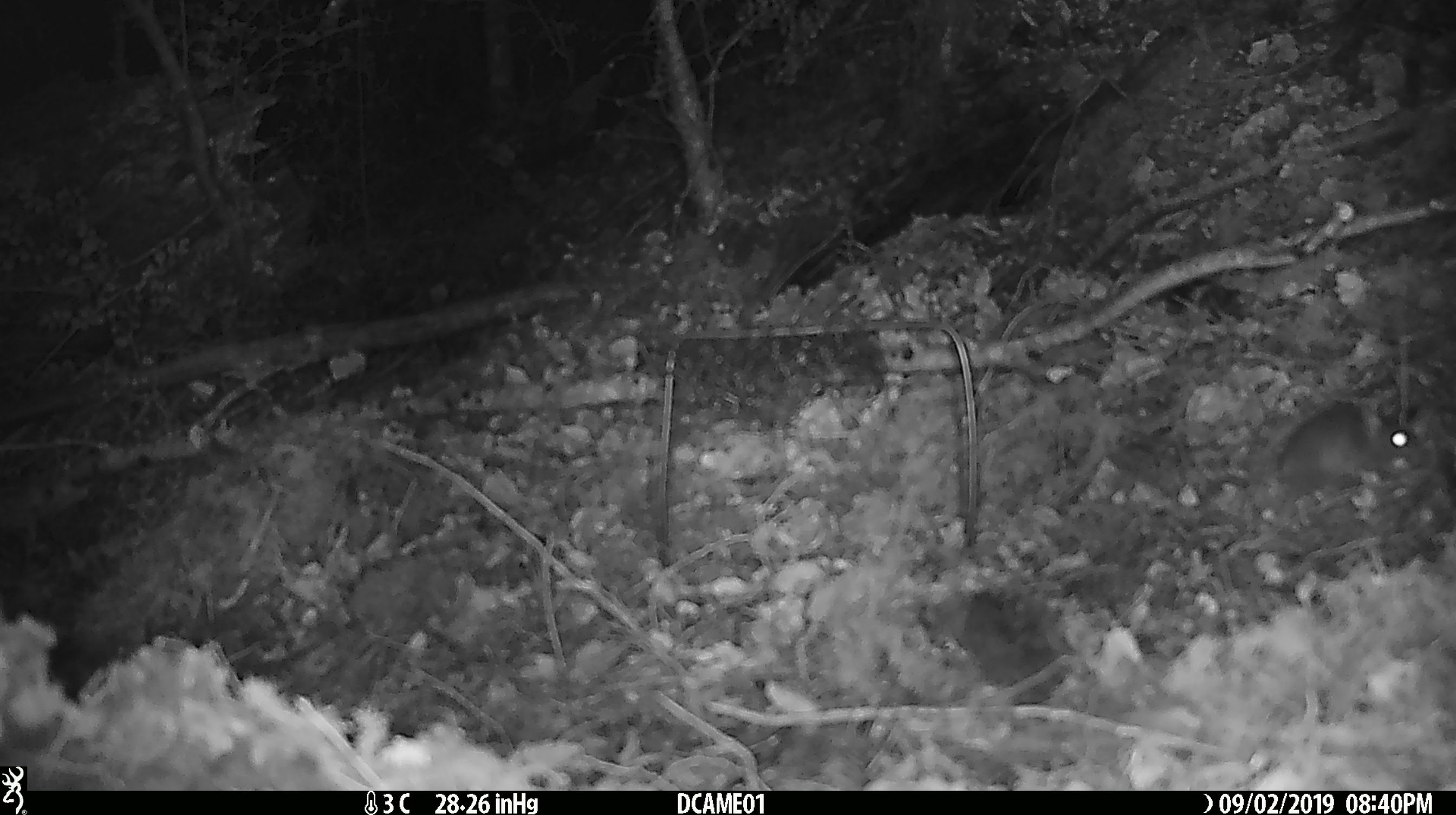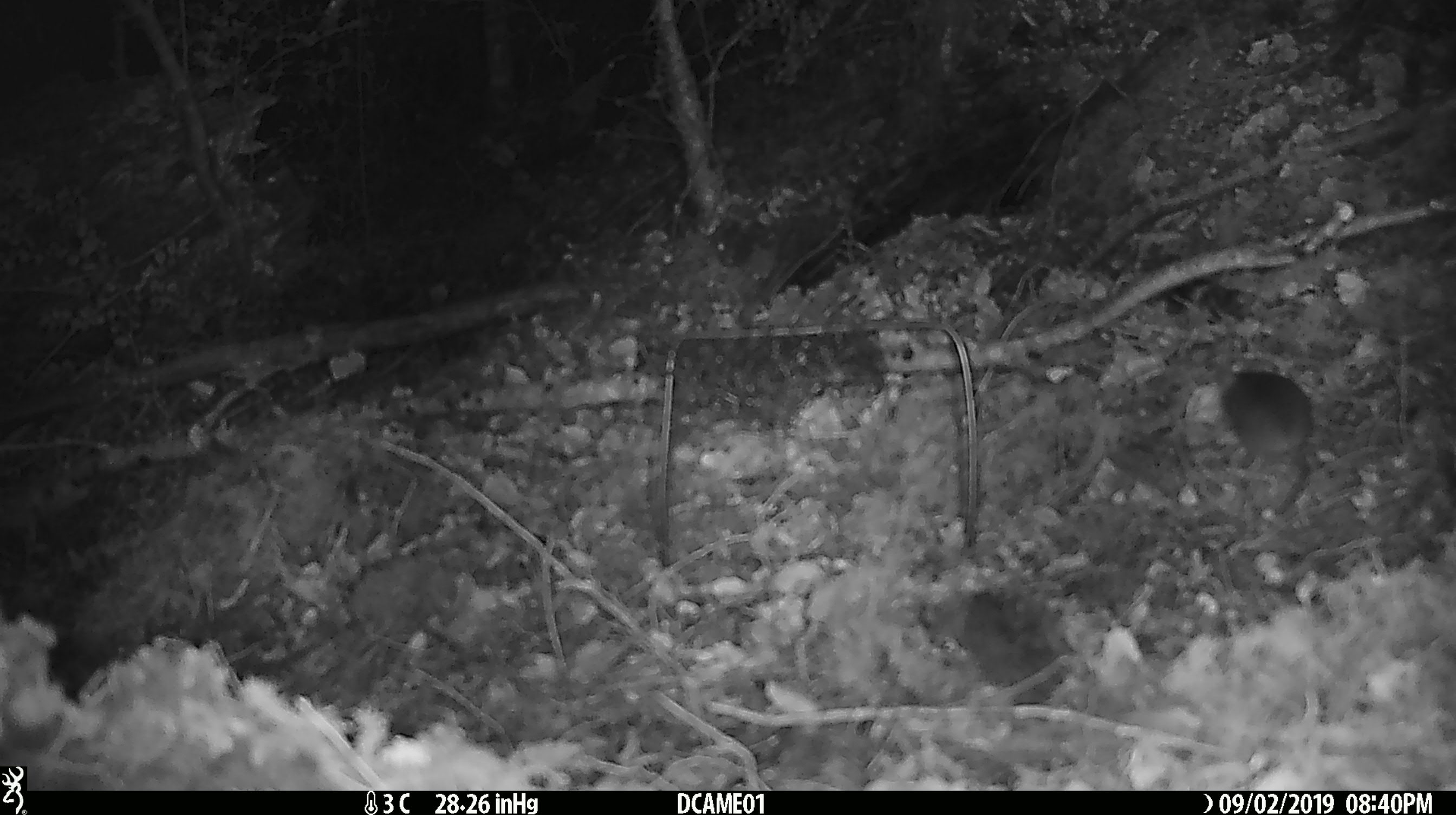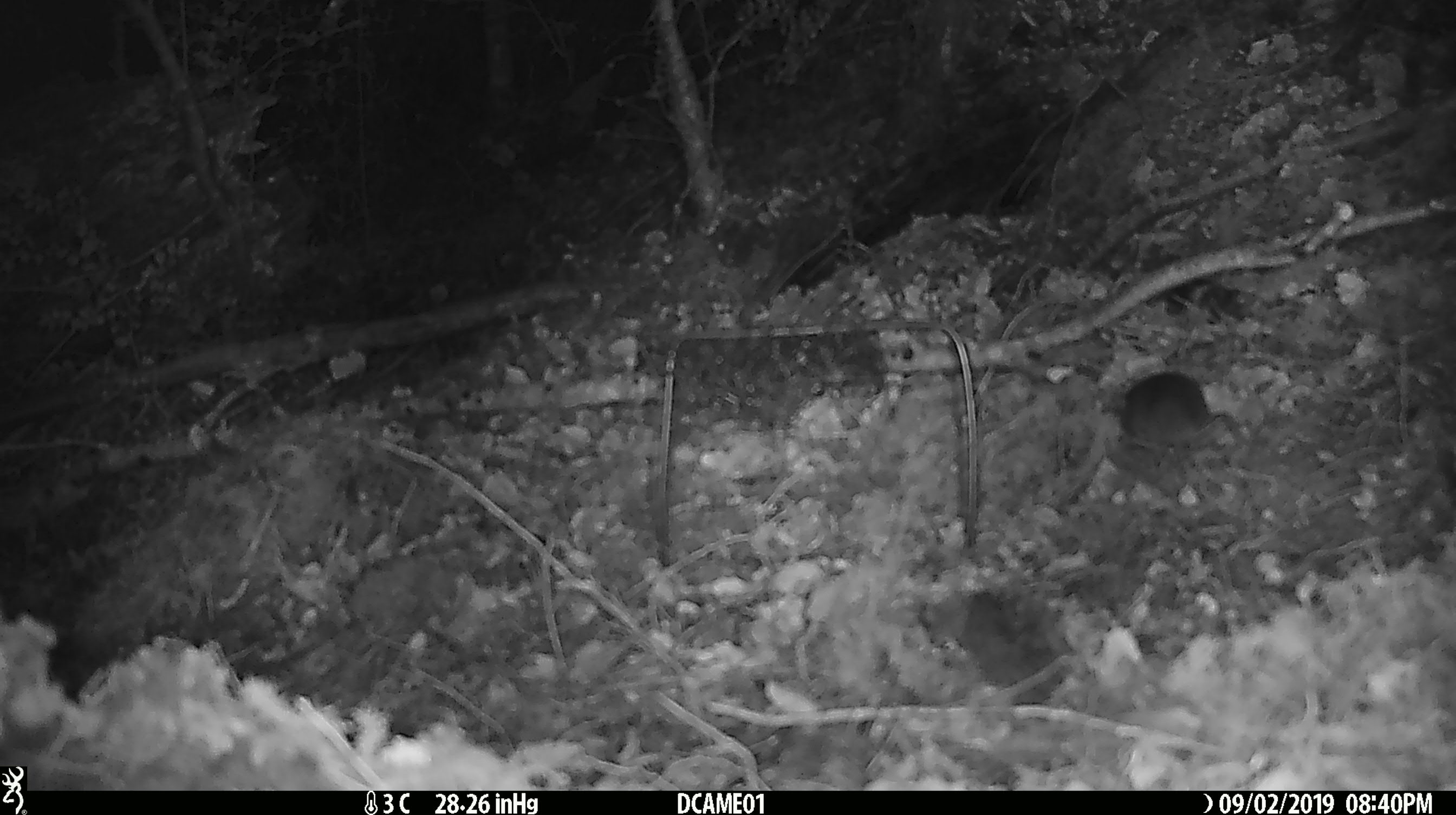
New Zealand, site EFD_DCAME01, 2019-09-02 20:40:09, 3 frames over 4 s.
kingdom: Animalia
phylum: Chordata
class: Mammalia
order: Rodentia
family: Muridae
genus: Mus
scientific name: Mus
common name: mouse